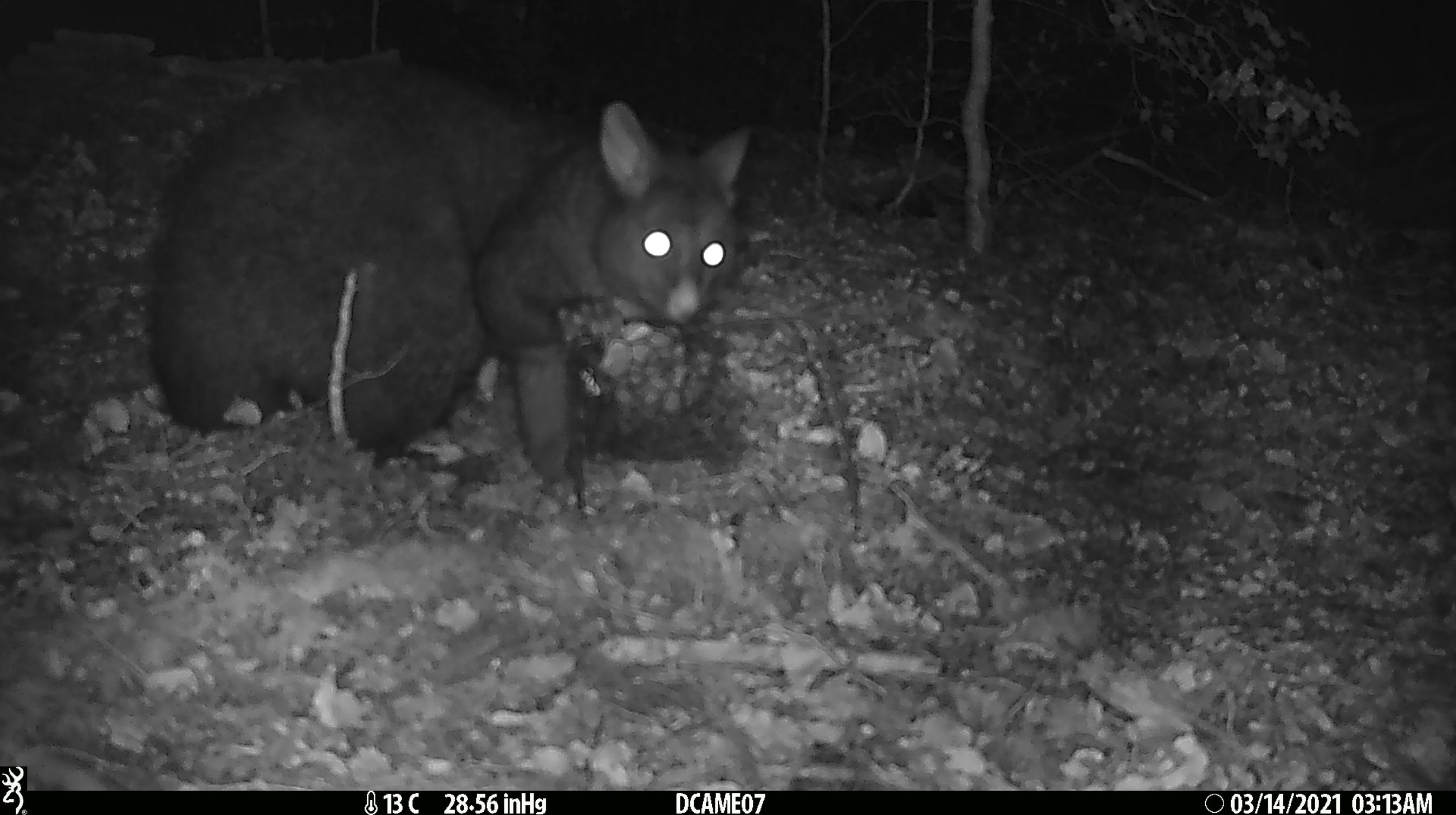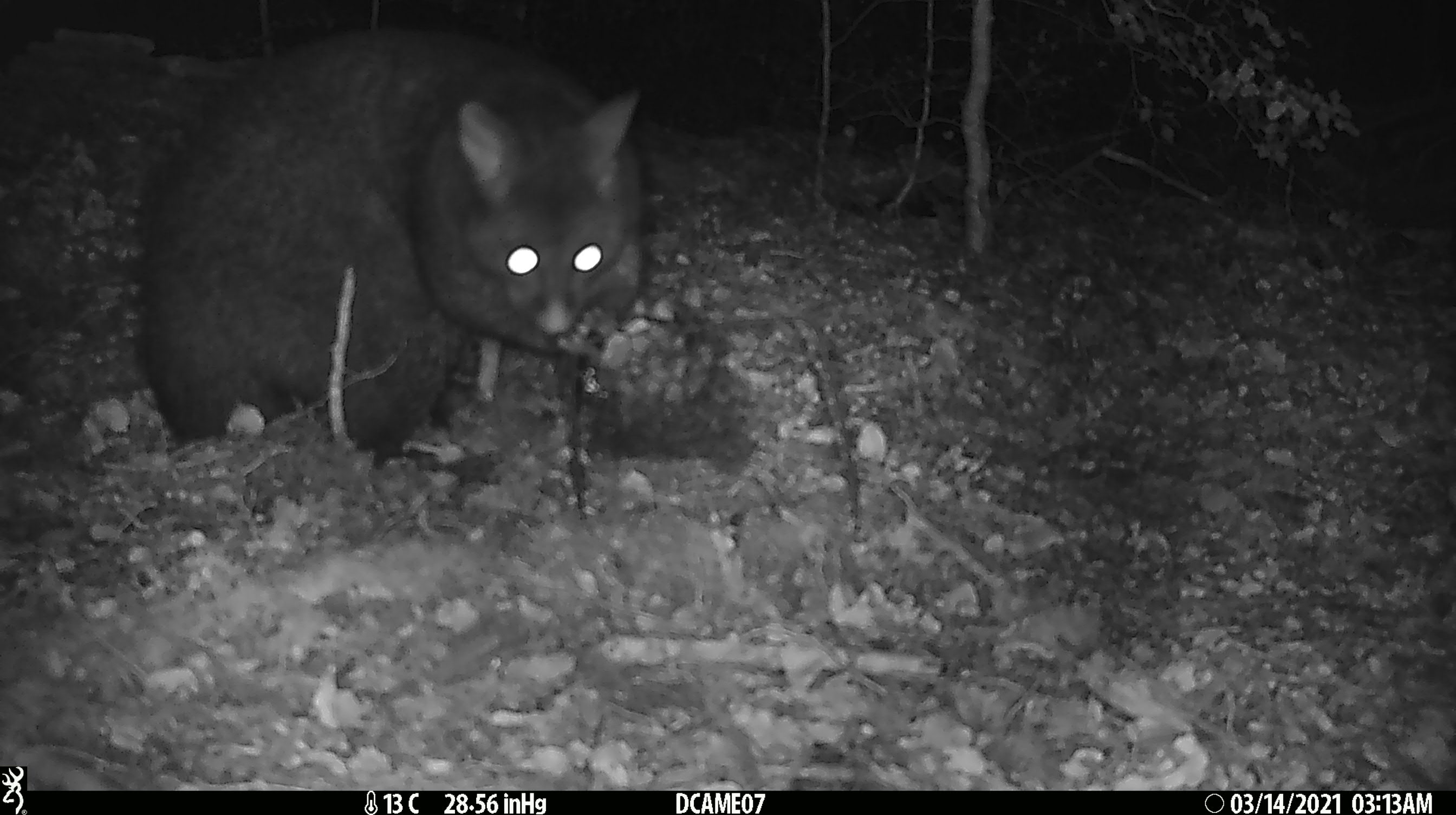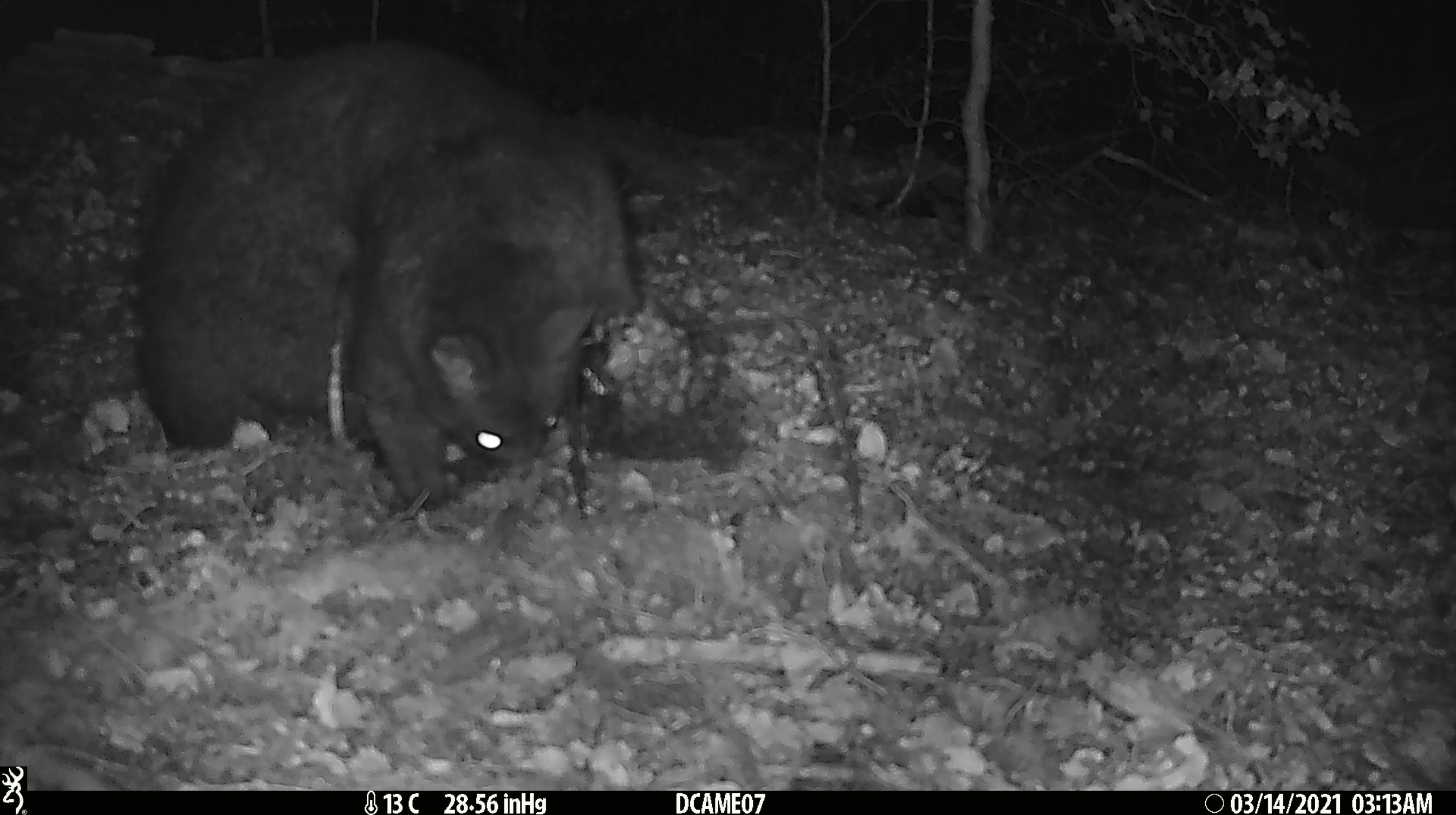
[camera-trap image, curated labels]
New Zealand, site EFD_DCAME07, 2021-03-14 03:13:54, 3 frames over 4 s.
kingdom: Animalia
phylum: Chordata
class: Mammalia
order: Diprotodontia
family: Phalangeridae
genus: Trichosurus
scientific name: Trichosurus vulpecula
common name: common brushtail possum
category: possum